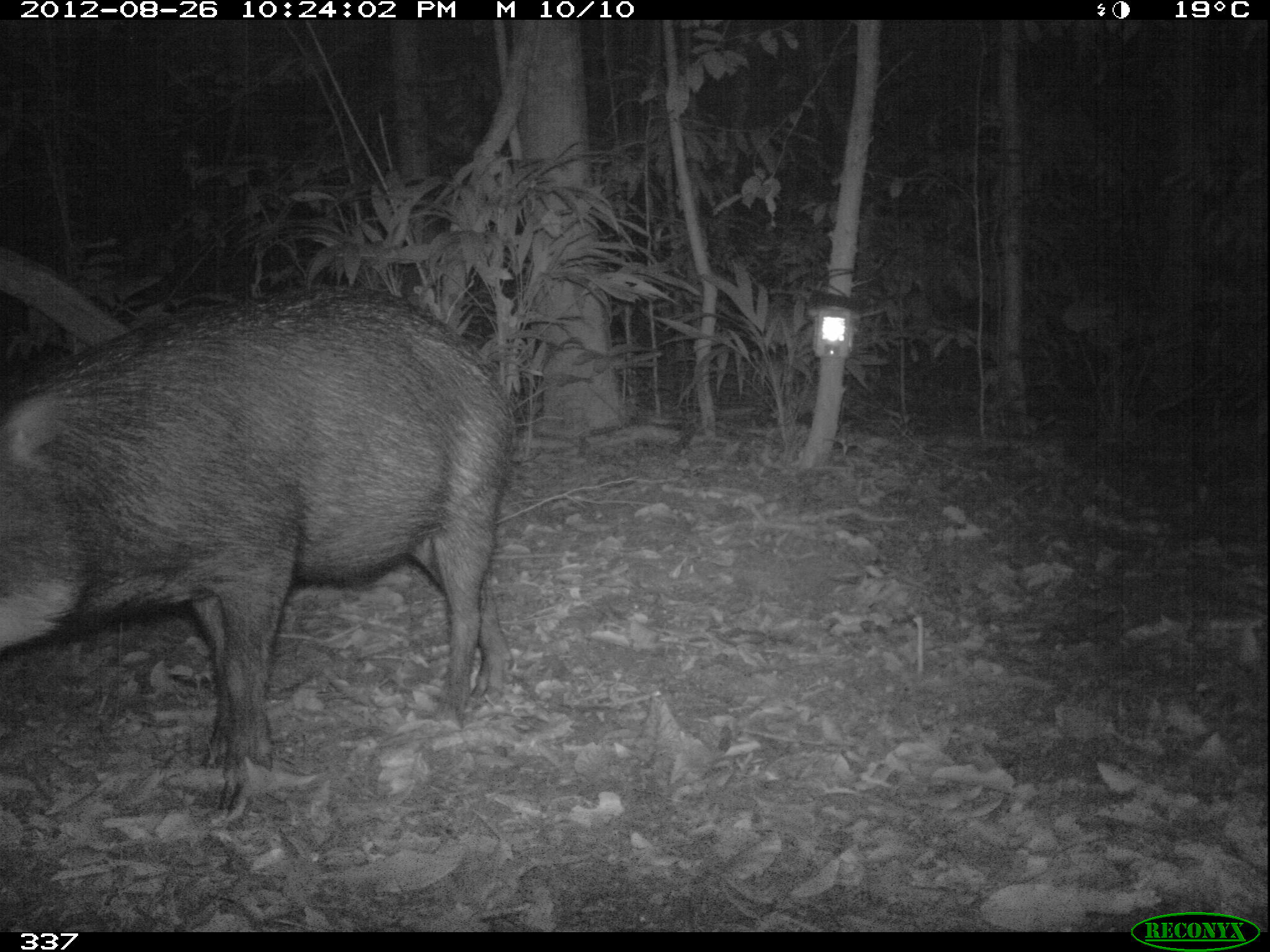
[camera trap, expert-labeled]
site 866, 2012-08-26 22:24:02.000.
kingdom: Animalia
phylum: Chordata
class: Mammalia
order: Artiodactyla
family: Tayassuidae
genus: Tayassu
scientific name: Tayassu pecari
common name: white-lipped peccary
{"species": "Tayassu pecari (white-lipped peccary)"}